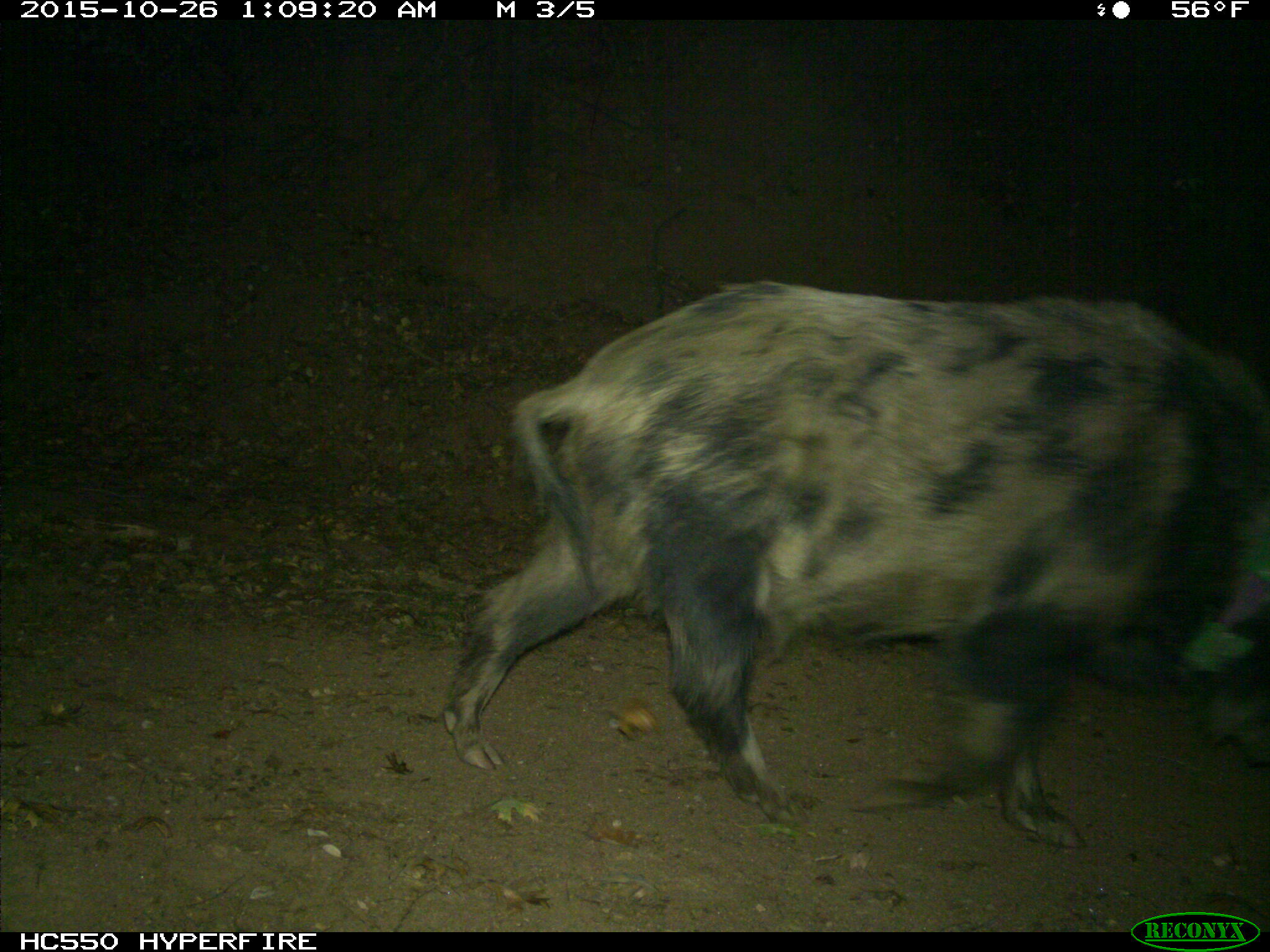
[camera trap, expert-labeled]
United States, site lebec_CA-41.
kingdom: Animalia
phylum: Chordata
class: Mammalia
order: Artiodactyla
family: Suidae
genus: Sus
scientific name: Sus scrofa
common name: wild boar